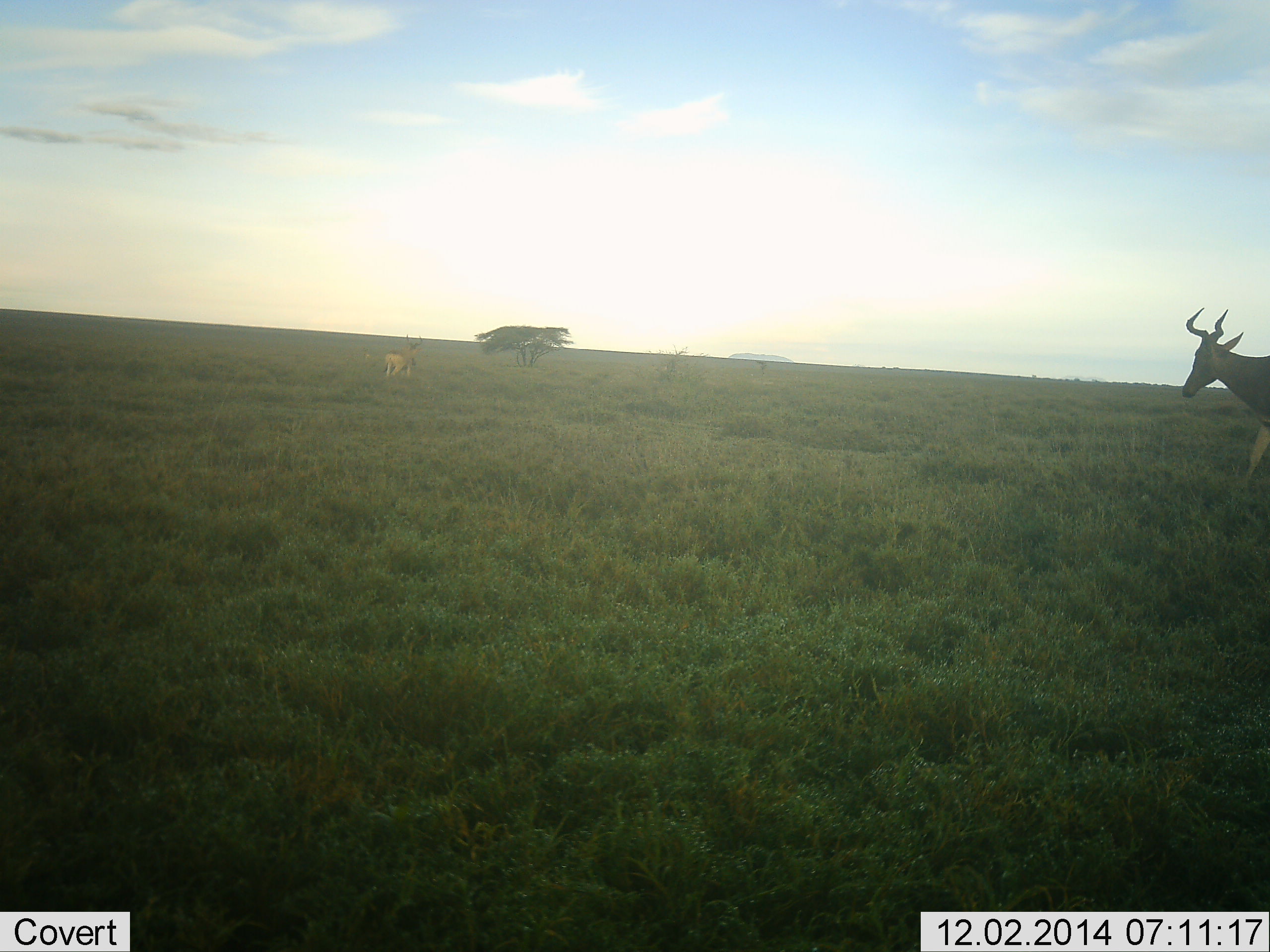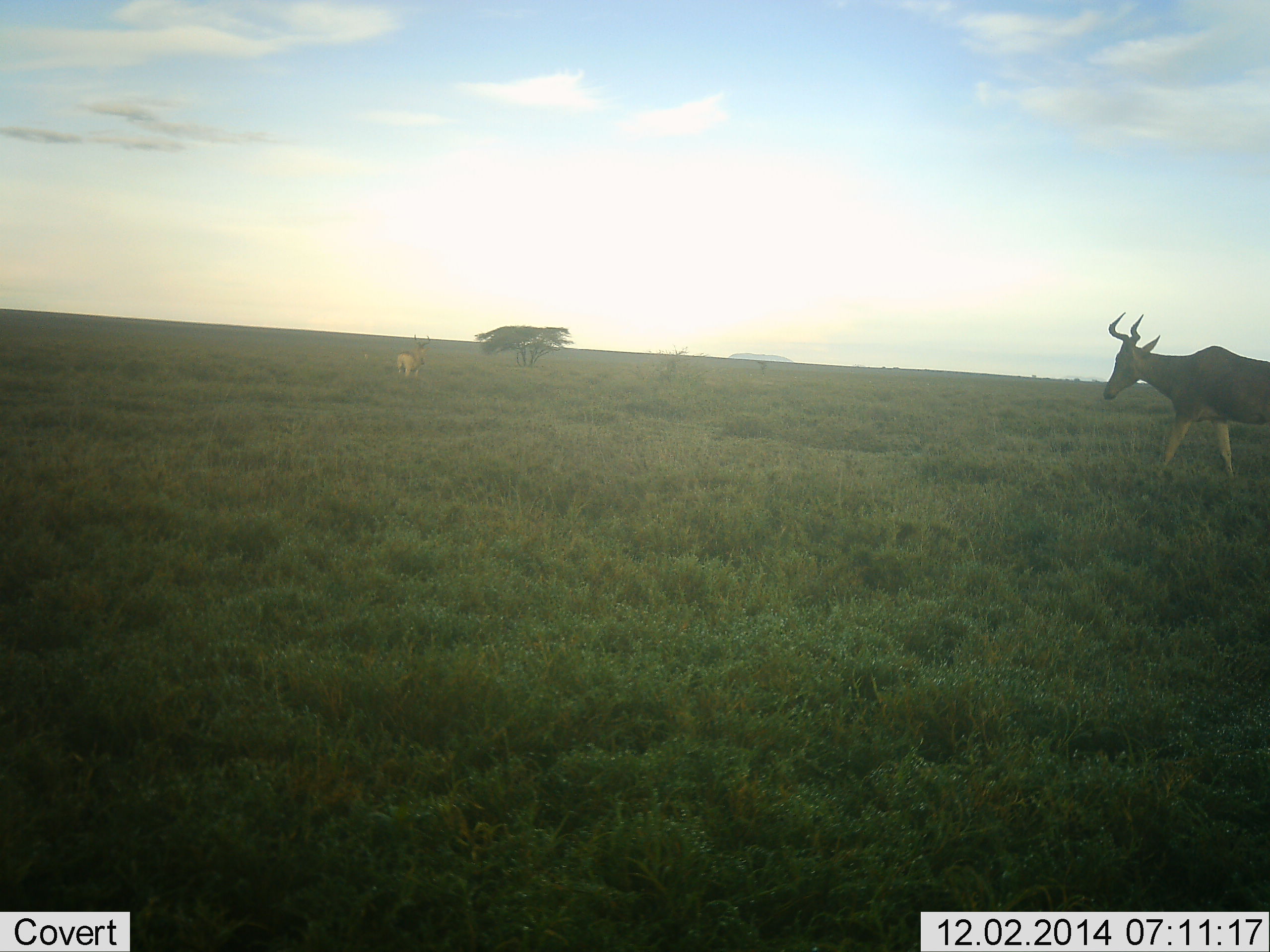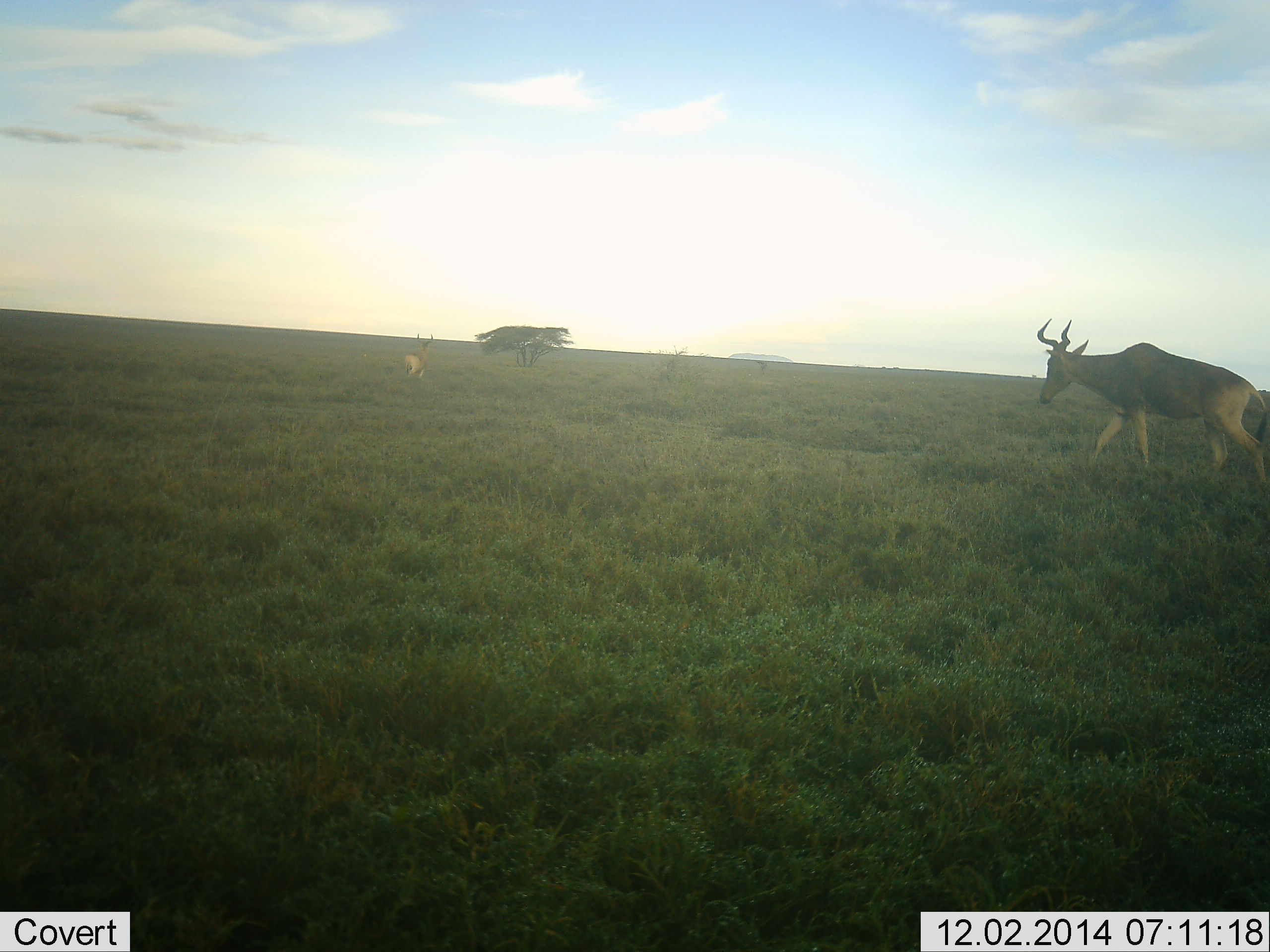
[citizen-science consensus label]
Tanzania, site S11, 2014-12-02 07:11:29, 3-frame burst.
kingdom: Animalia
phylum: Chordata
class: Mammalia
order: Artiodactyla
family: Bovidae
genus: Alcelaphus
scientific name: Alcelaphus buselaphus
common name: hartebeest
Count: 2.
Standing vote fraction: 9%.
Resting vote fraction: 0%.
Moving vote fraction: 91%.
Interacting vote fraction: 0%.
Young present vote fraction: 0%.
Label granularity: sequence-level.